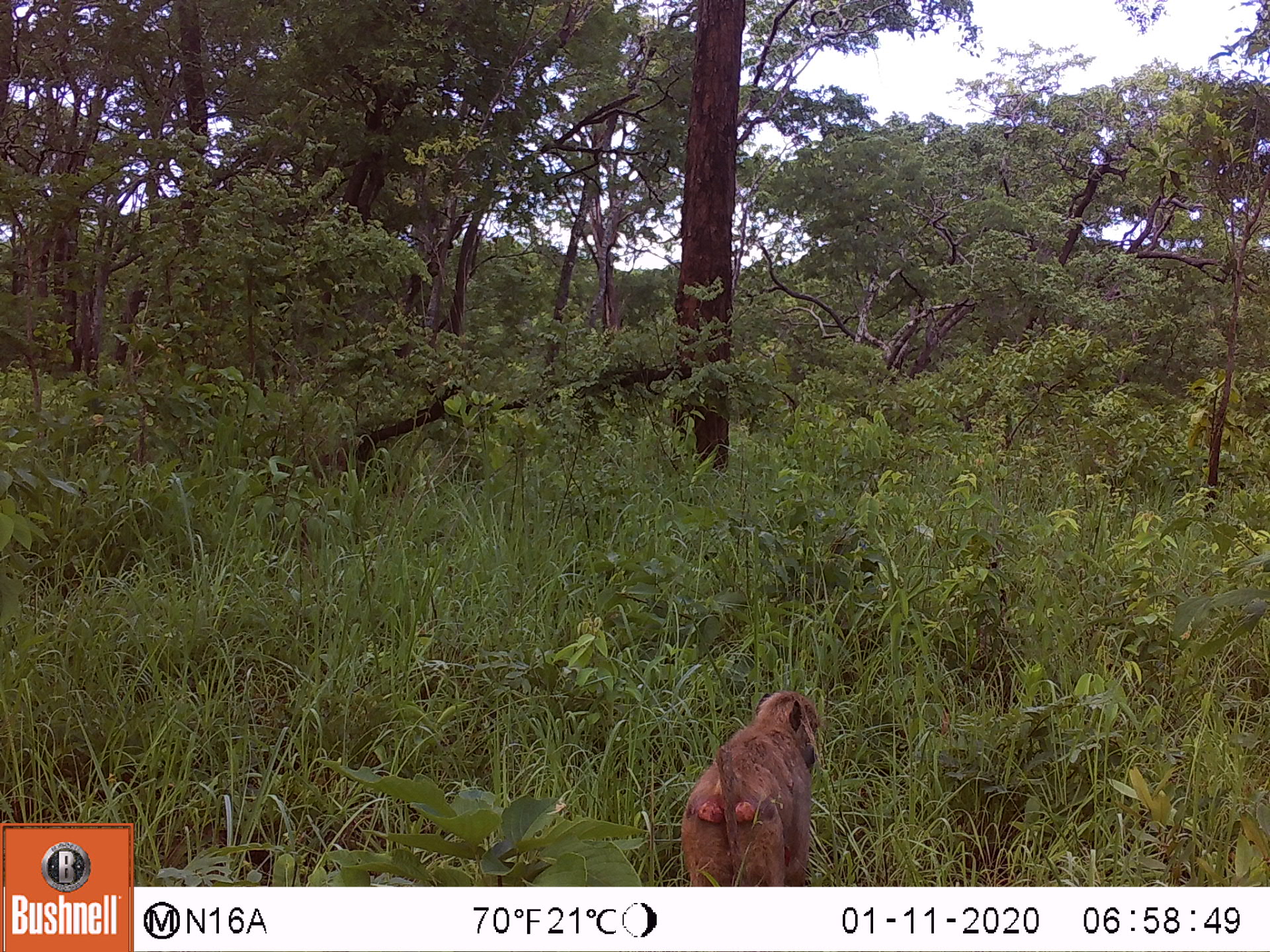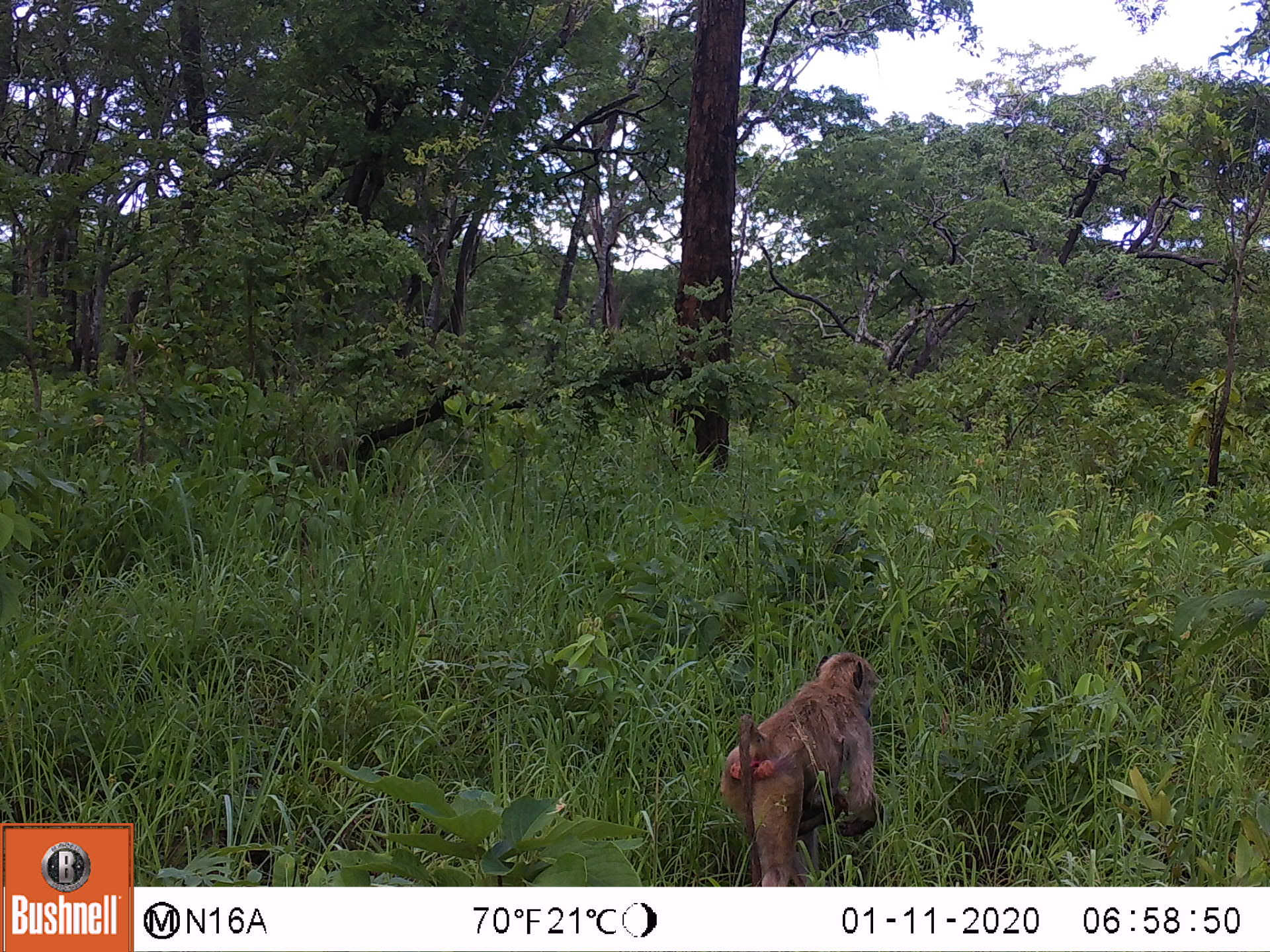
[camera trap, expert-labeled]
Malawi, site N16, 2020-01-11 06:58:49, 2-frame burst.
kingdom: Animalia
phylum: Chordata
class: Mammalia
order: Primates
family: Cercopithecidae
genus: Papio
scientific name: Papio cynocephalus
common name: yellow baboon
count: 1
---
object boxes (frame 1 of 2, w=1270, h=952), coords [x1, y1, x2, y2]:
yellow baboon: [682, 689, 822, 883]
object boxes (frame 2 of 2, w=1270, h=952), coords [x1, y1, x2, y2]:
yellow baboon: [721, 651, 876, 883]